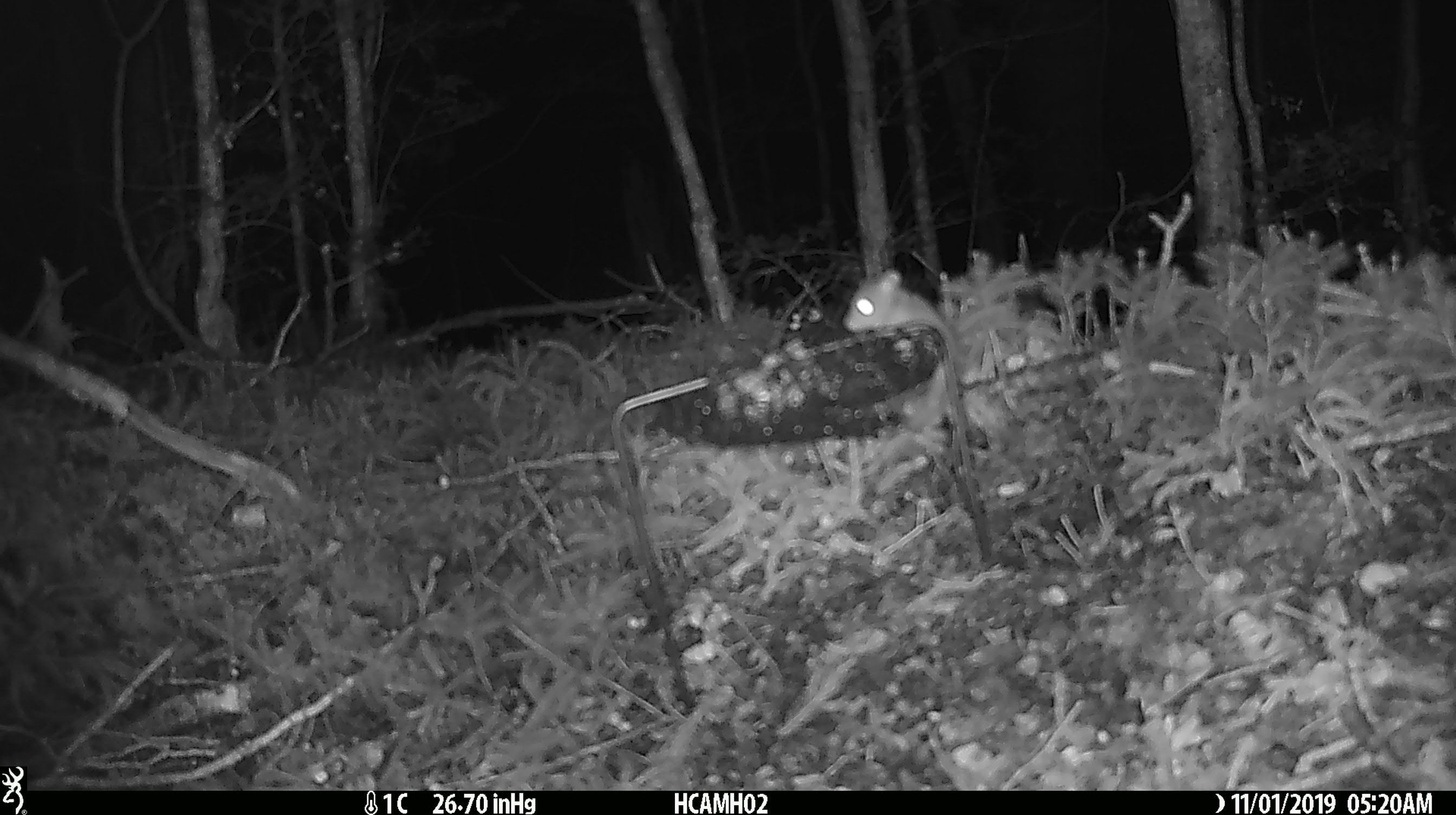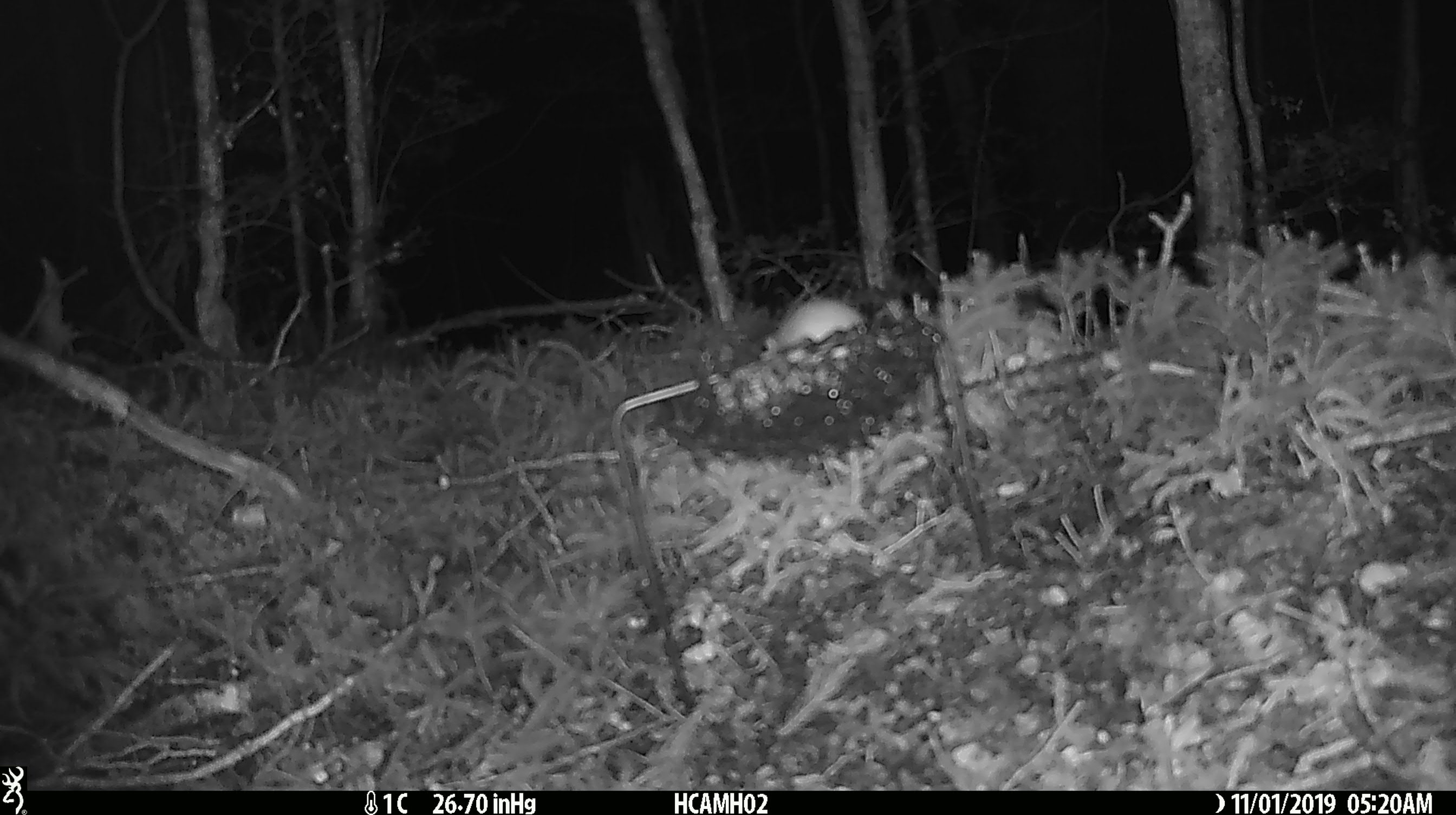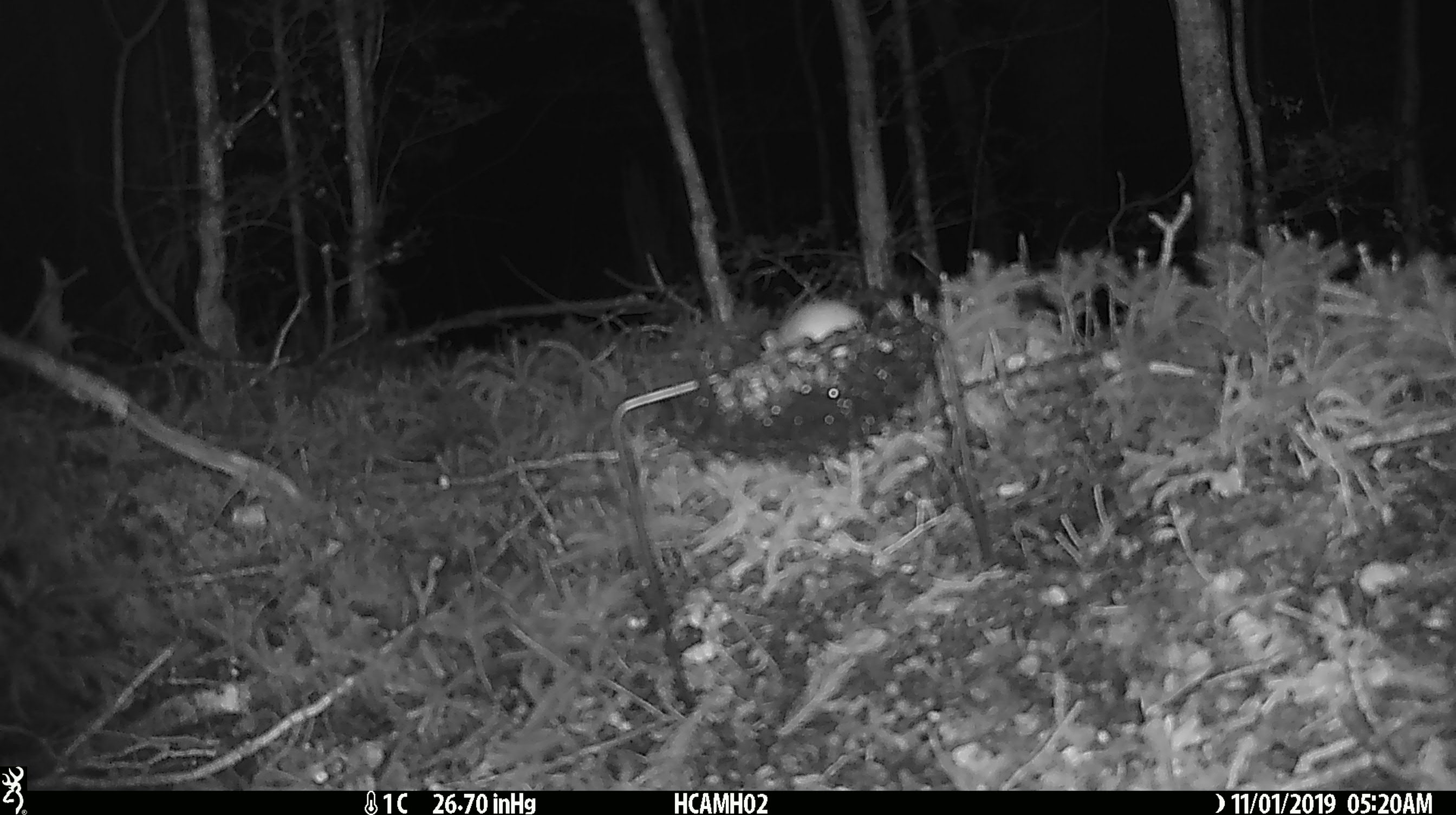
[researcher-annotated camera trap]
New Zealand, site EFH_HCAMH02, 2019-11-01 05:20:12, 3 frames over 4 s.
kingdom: Animalia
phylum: Chordata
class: Mammalia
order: Rodentia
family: Muridae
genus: Mus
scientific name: Mus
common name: mouse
Mouse (Mus).